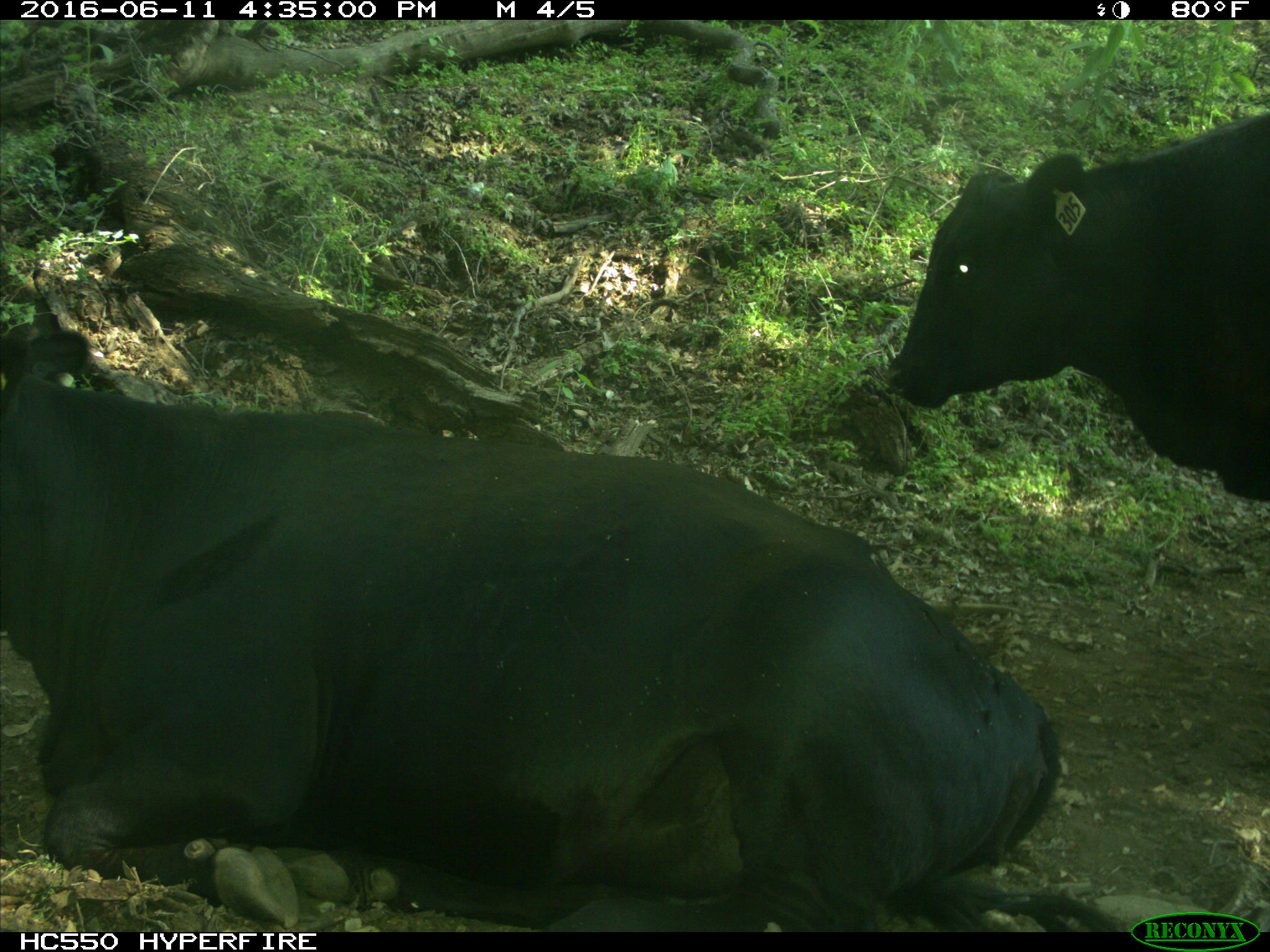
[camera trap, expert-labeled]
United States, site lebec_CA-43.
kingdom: Animalia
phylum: Chordata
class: Mammalia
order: Artiodactyla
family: Bovidae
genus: Bos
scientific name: Bos taurus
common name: domestic cow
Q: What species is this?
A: Bos taurus (domestic cow).